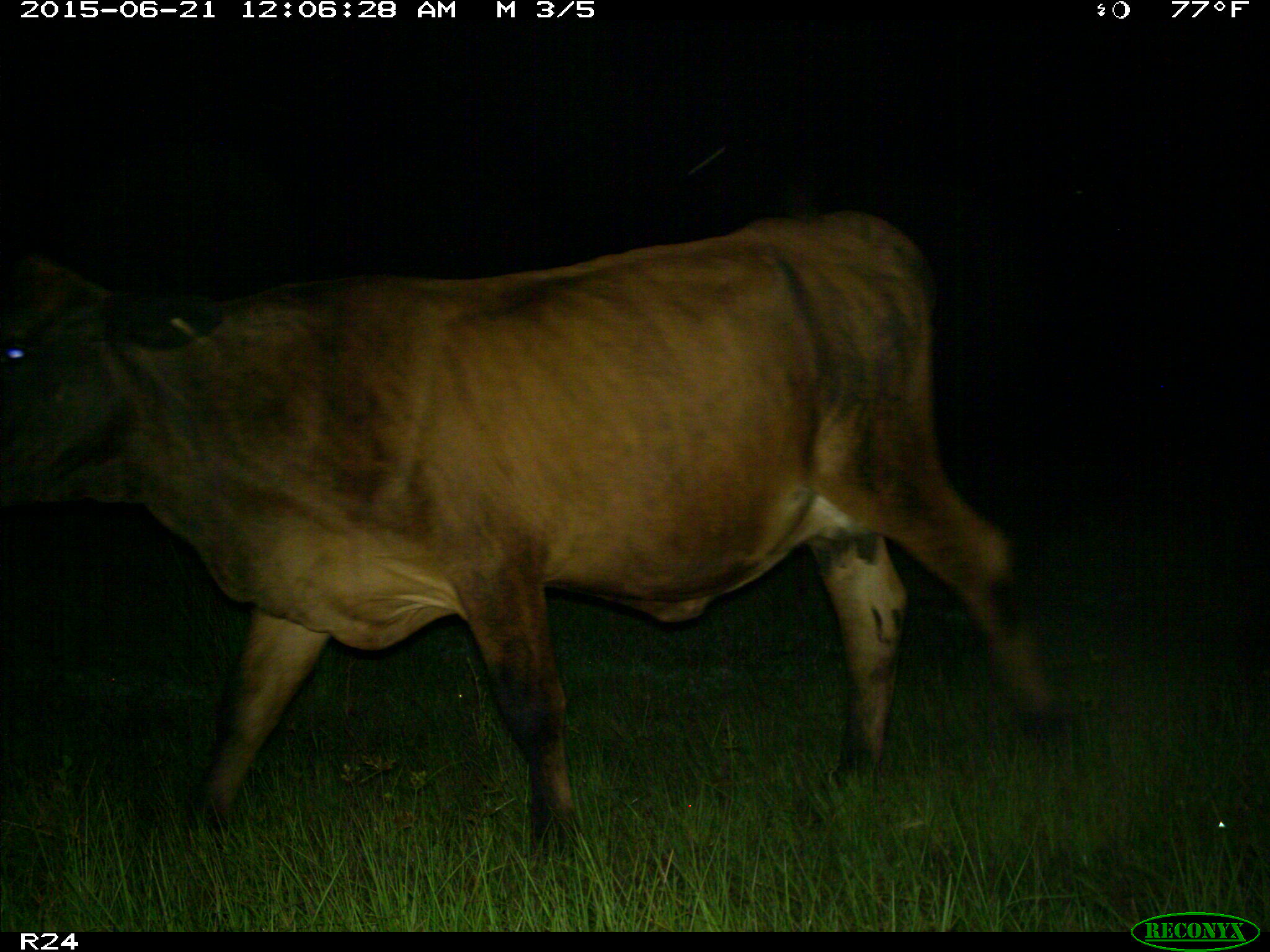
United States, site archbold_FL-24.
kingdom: Animalia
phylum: Chordata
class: Mammalia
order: Artiodactyla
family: Bovidae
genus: Bos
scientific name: Bos taurus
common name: domestic cow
Bos taurus (domestic cow).